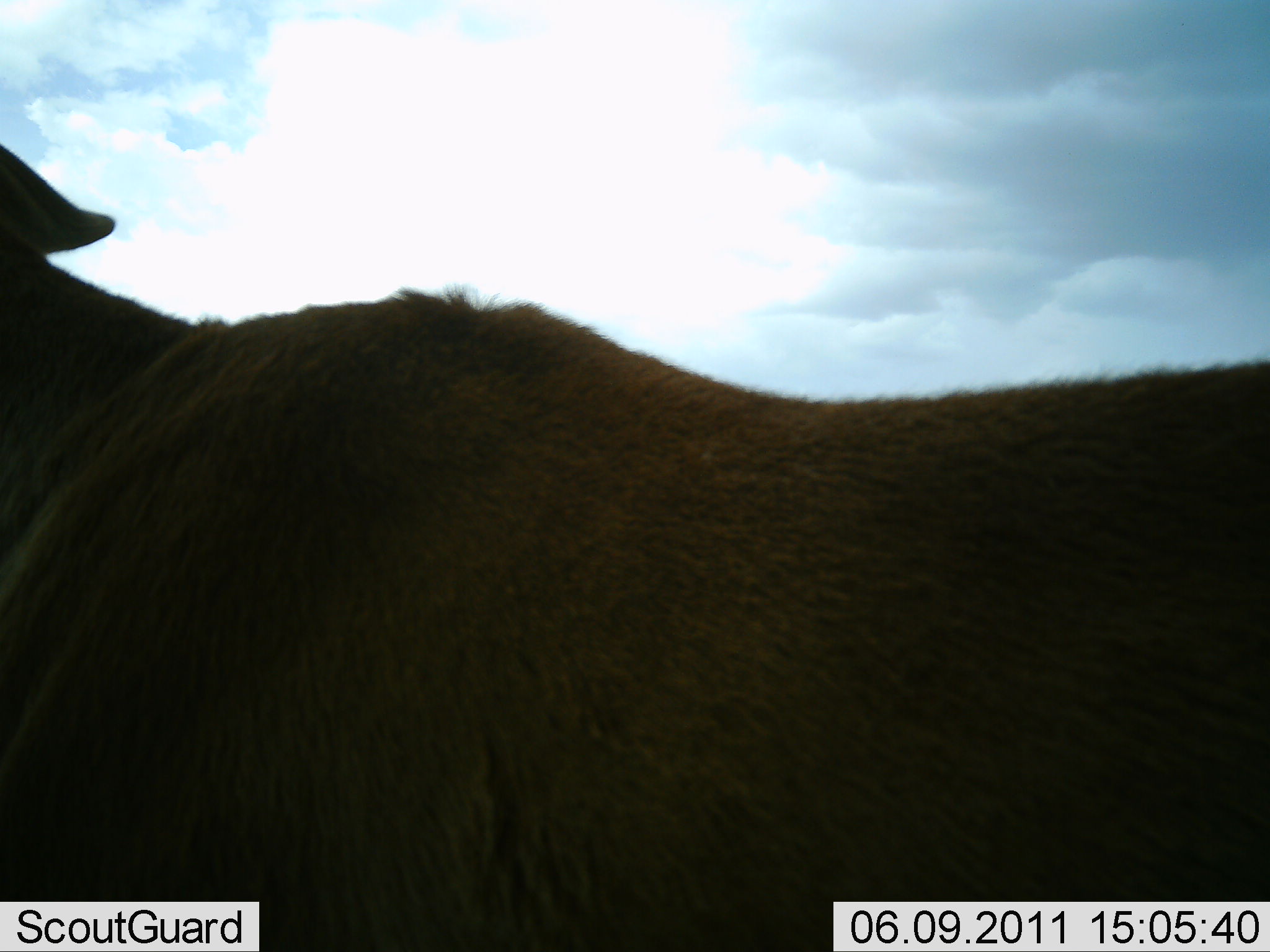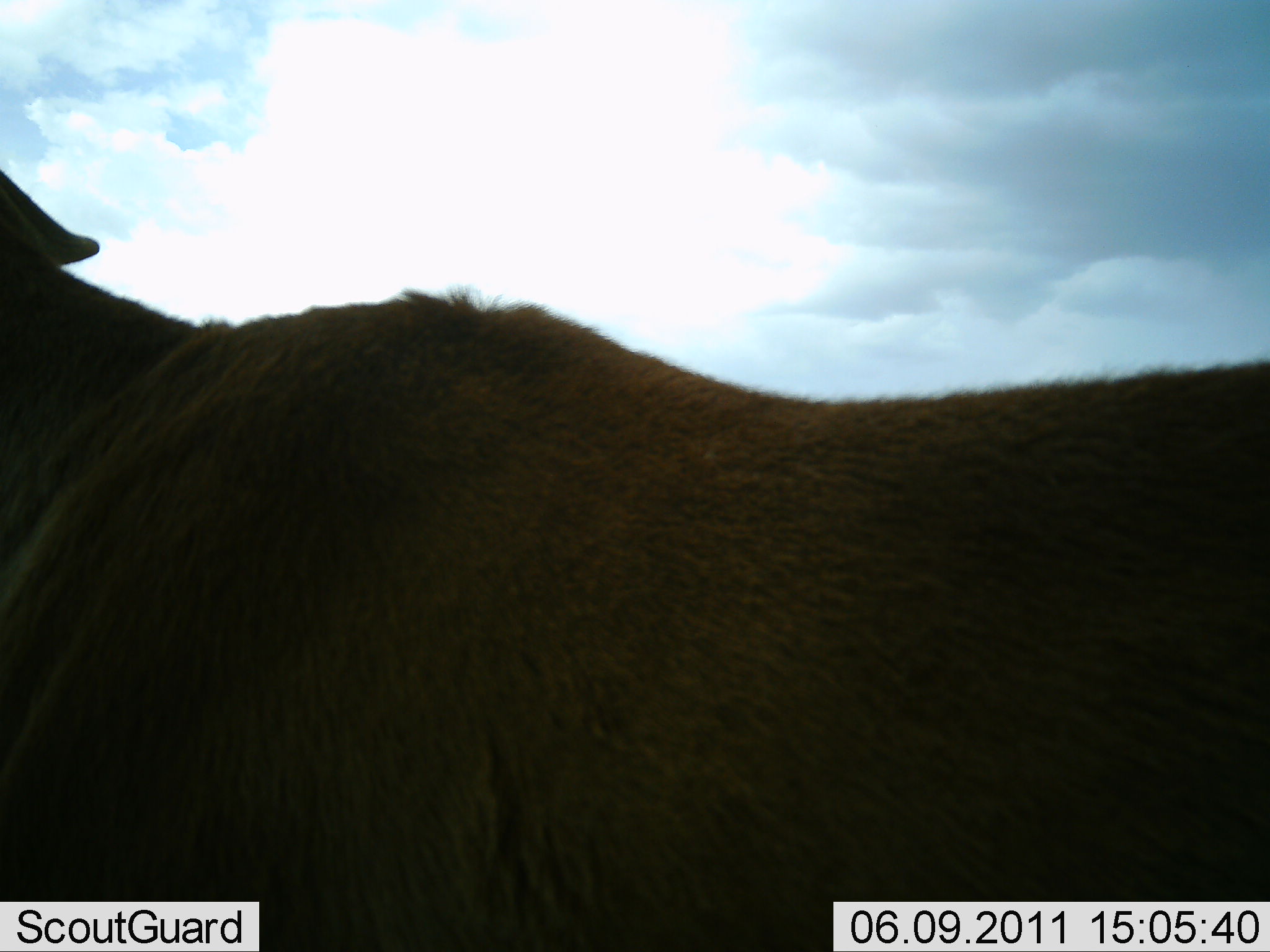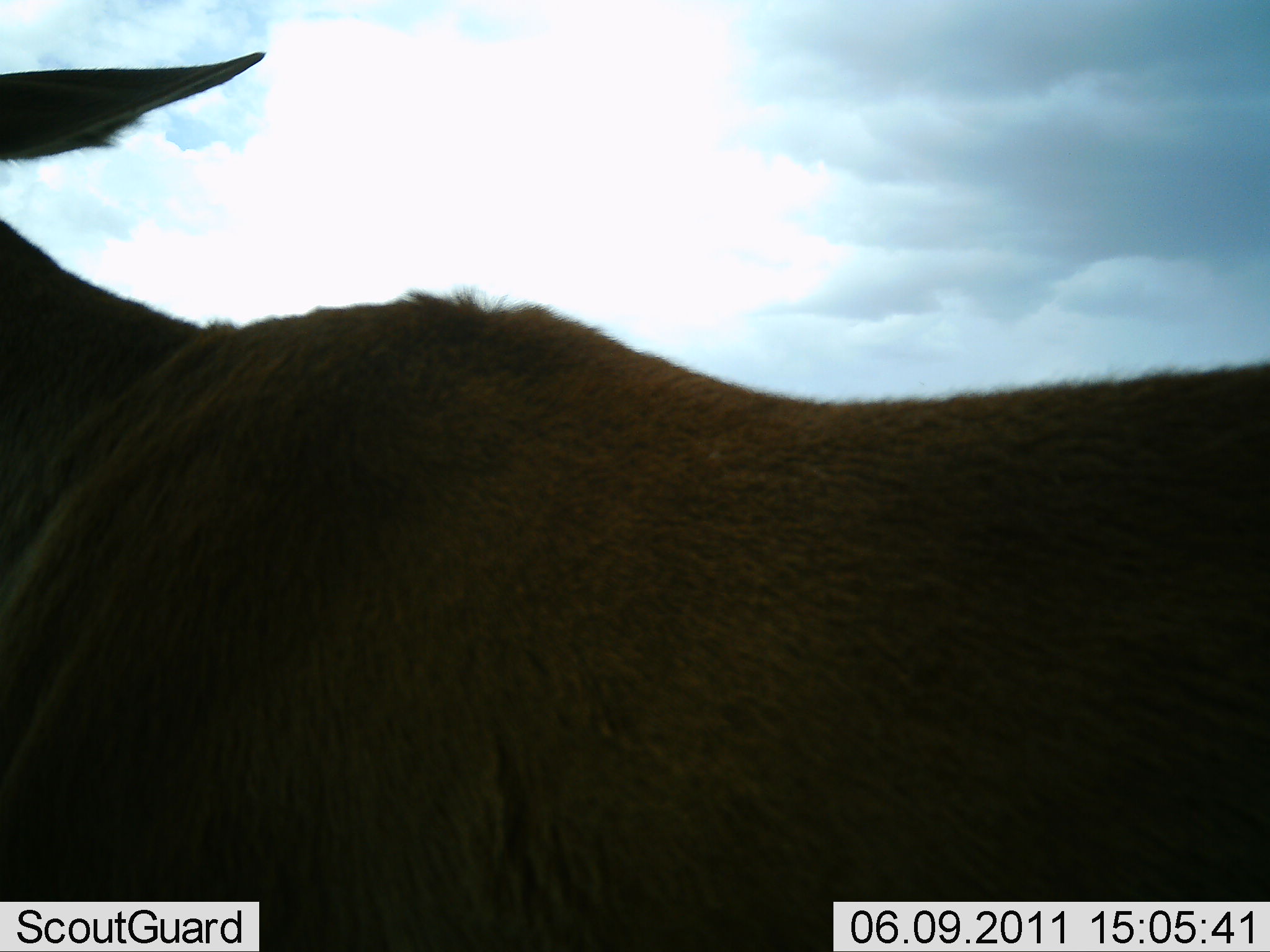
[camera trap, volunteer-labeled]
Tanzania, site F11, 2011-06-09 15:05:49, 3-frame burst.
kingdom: Animalia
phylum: Chordata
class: Mammalia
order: Artiodactyla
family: Bovidae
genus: Alcelaphus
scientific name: Alcelaphus buselaphus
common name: hartebeest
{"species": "hartebeest (Alcelaphus buselaphus)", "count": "1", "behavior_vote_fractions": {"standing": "100%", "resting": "0%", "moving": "0%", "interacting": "0%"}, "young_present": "0%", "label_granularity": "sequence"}